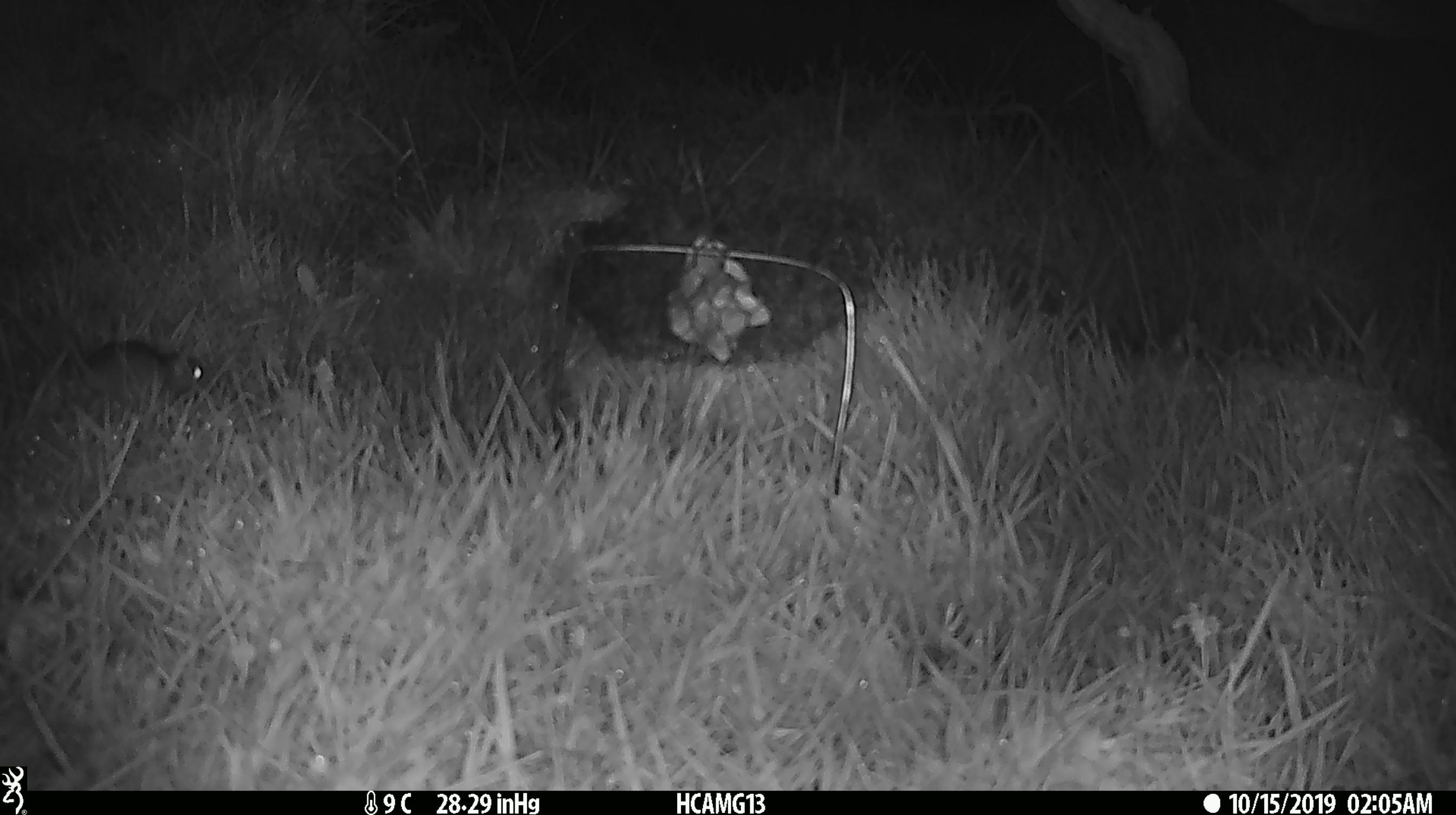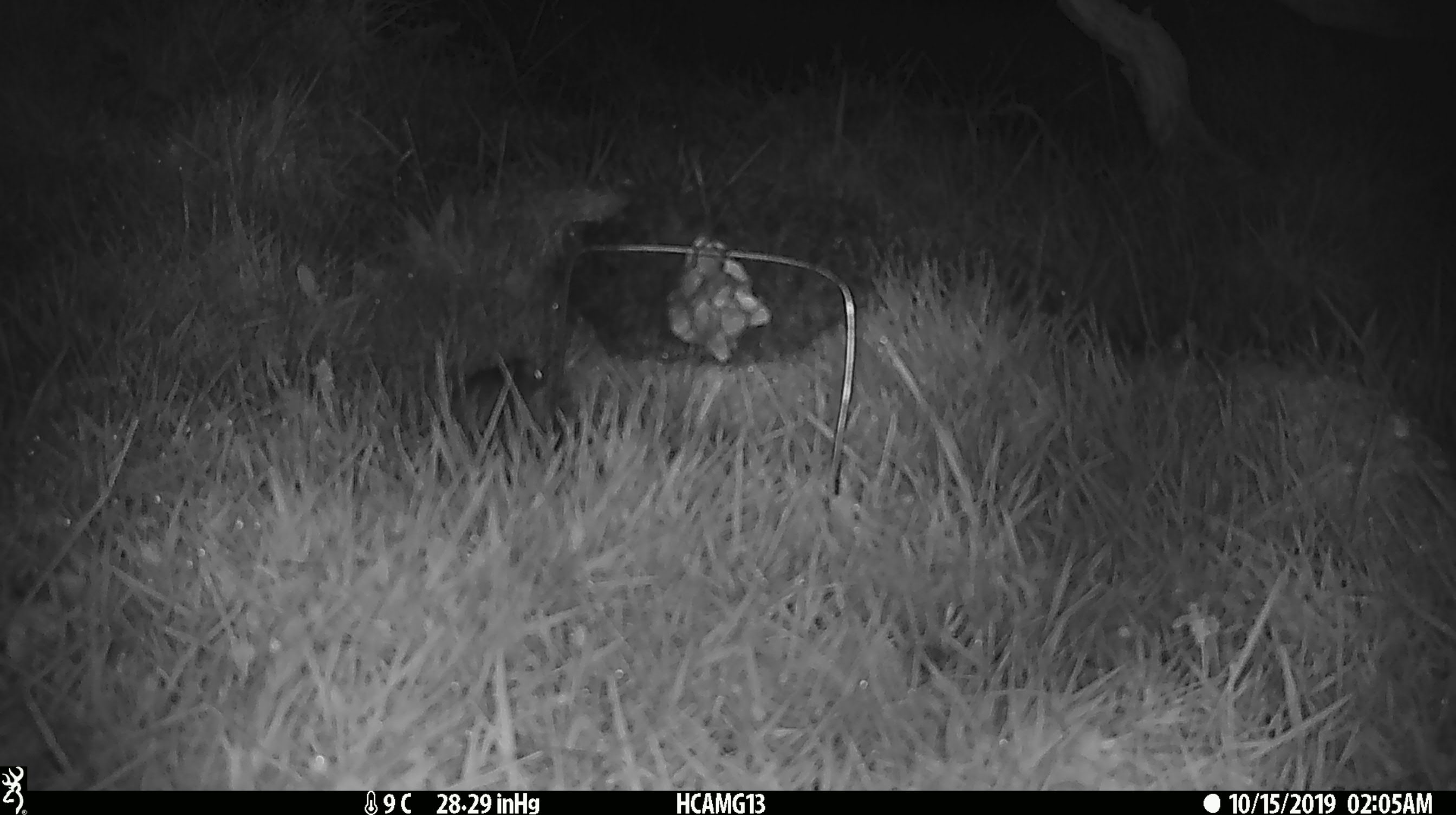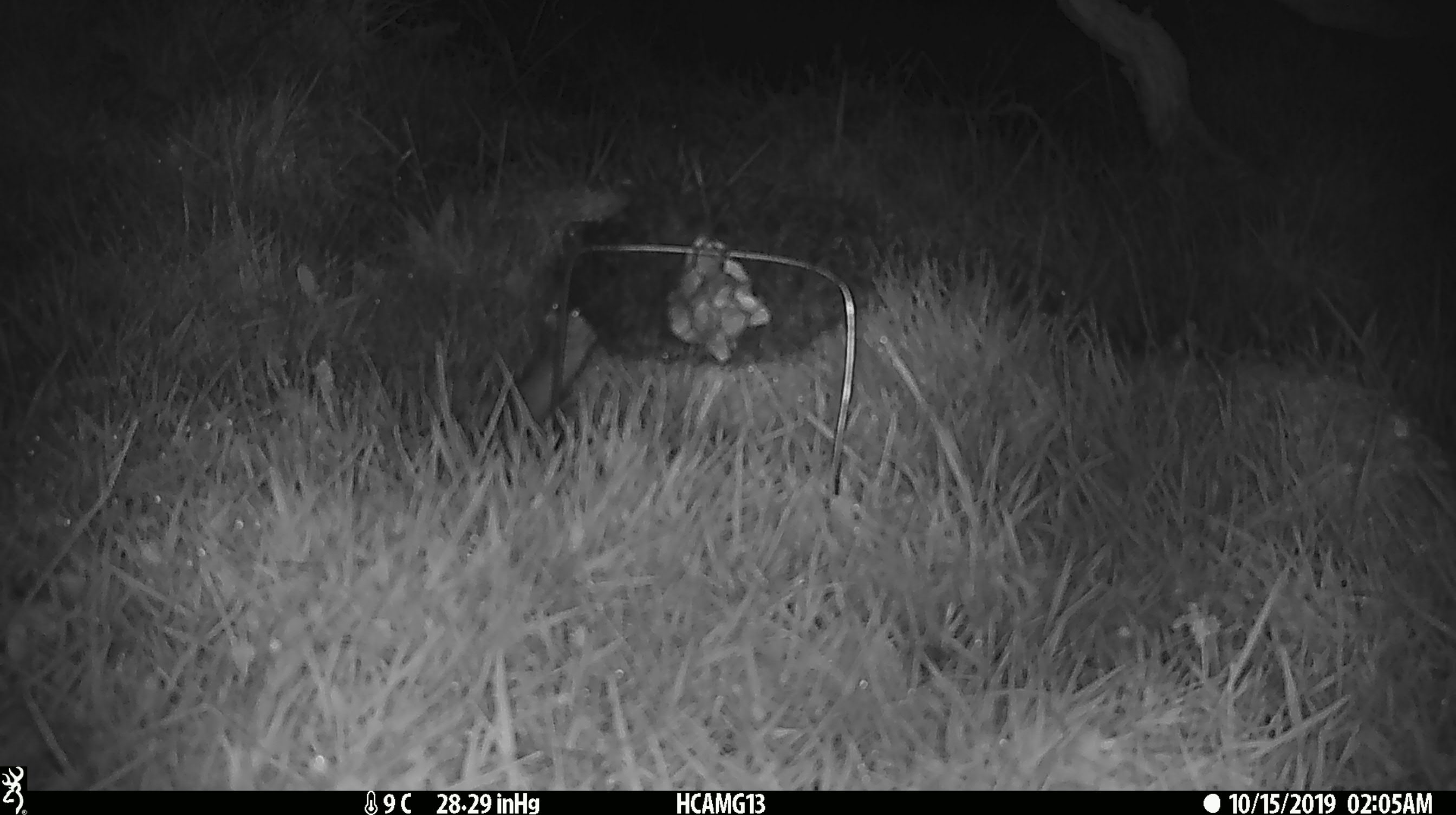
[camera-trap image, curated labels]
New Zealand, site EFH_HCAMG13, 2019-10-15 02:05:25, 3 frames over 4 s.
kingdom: Animalia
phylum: Chordata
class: Mammalia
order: Rodentia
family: Muridae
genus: Mus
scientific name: Mus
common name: mouse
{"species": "mouse (Mus)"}